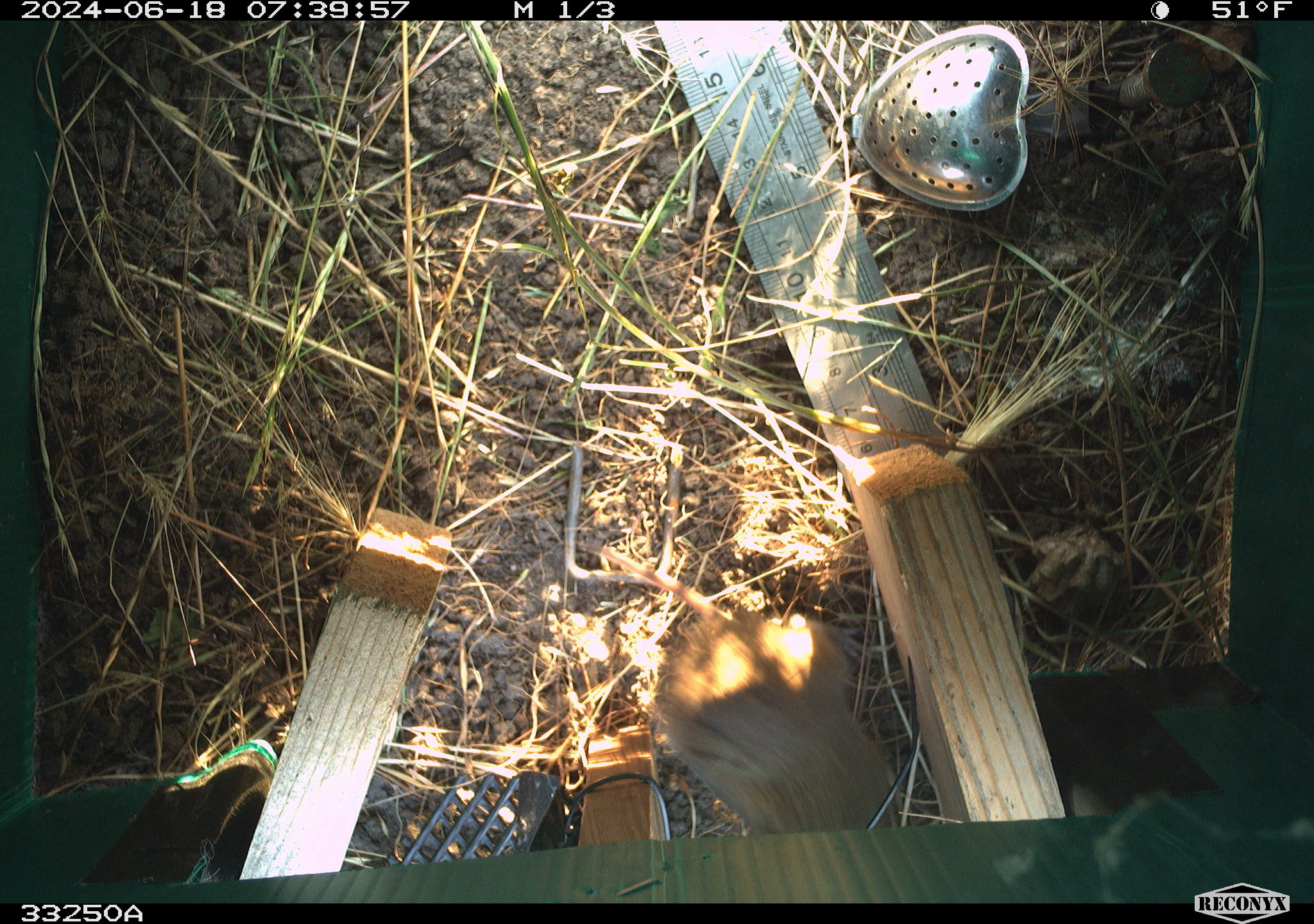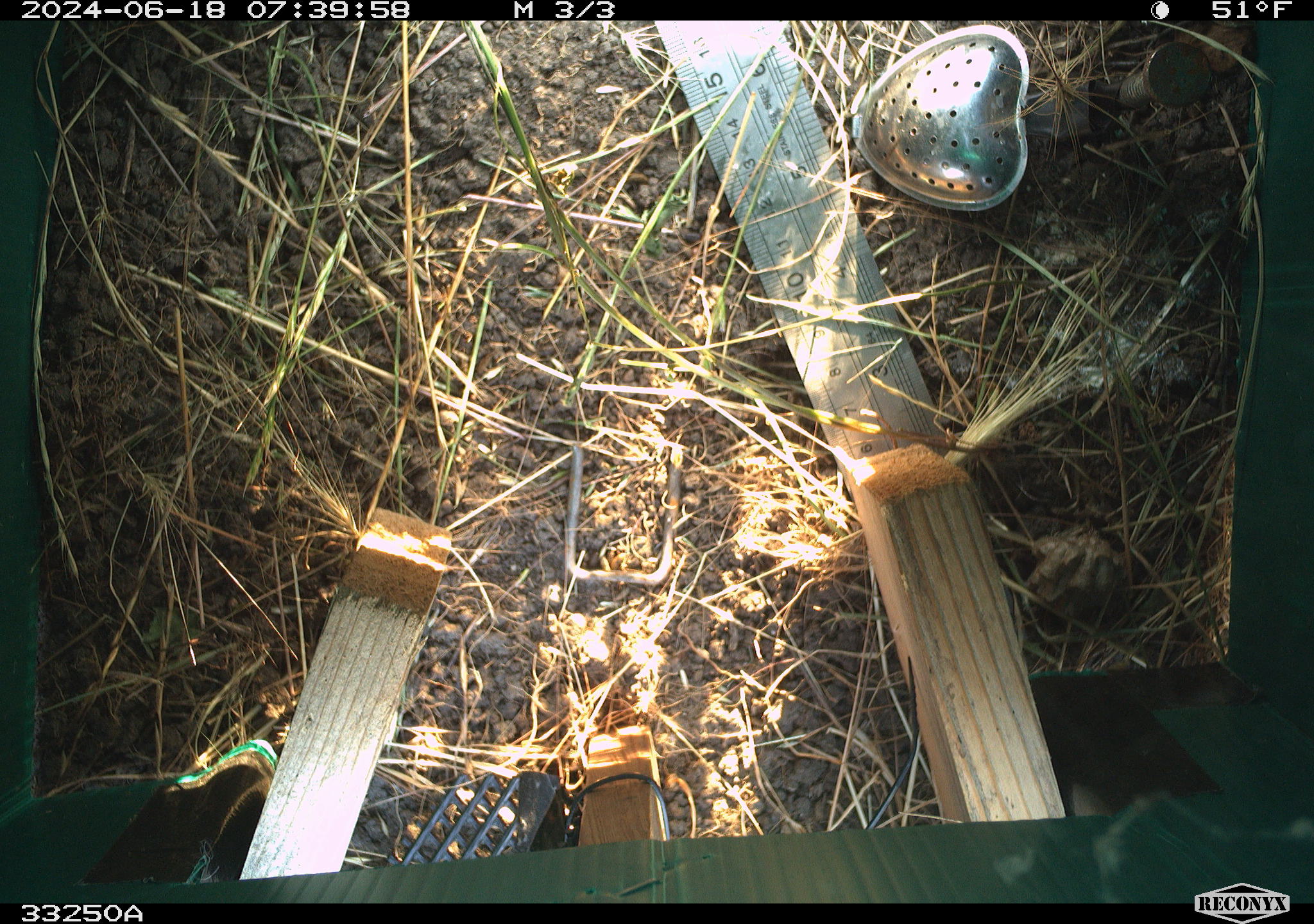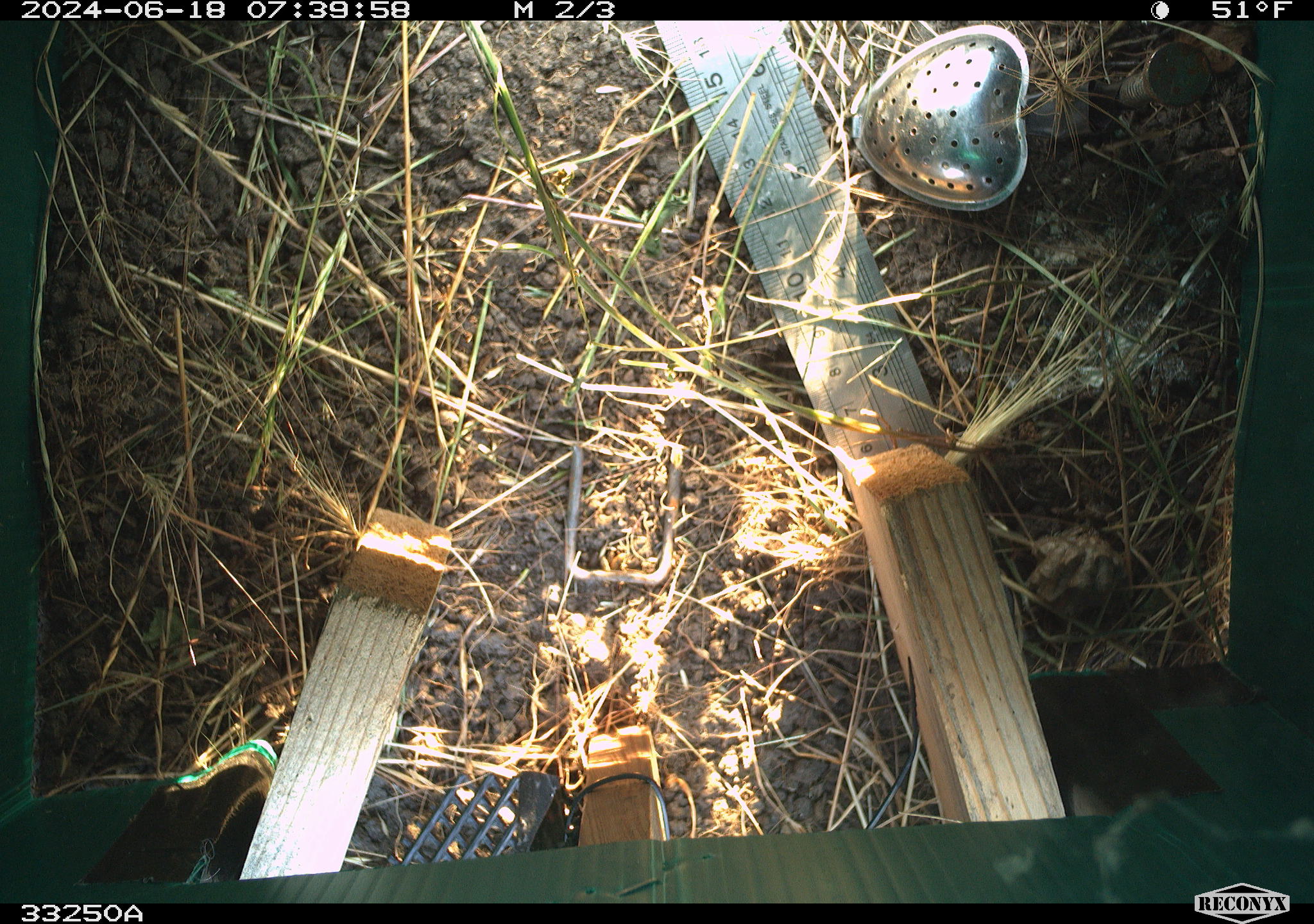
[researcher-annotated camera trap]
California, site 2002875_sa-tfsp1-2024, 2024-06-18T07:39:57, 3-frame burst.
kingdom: Animalia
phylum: Chordata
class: Mammalia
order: Rodentia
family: Cricetidae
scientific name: Arvicolinae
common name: voles, lemmings, and muskrats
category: arvicolinae subfamily